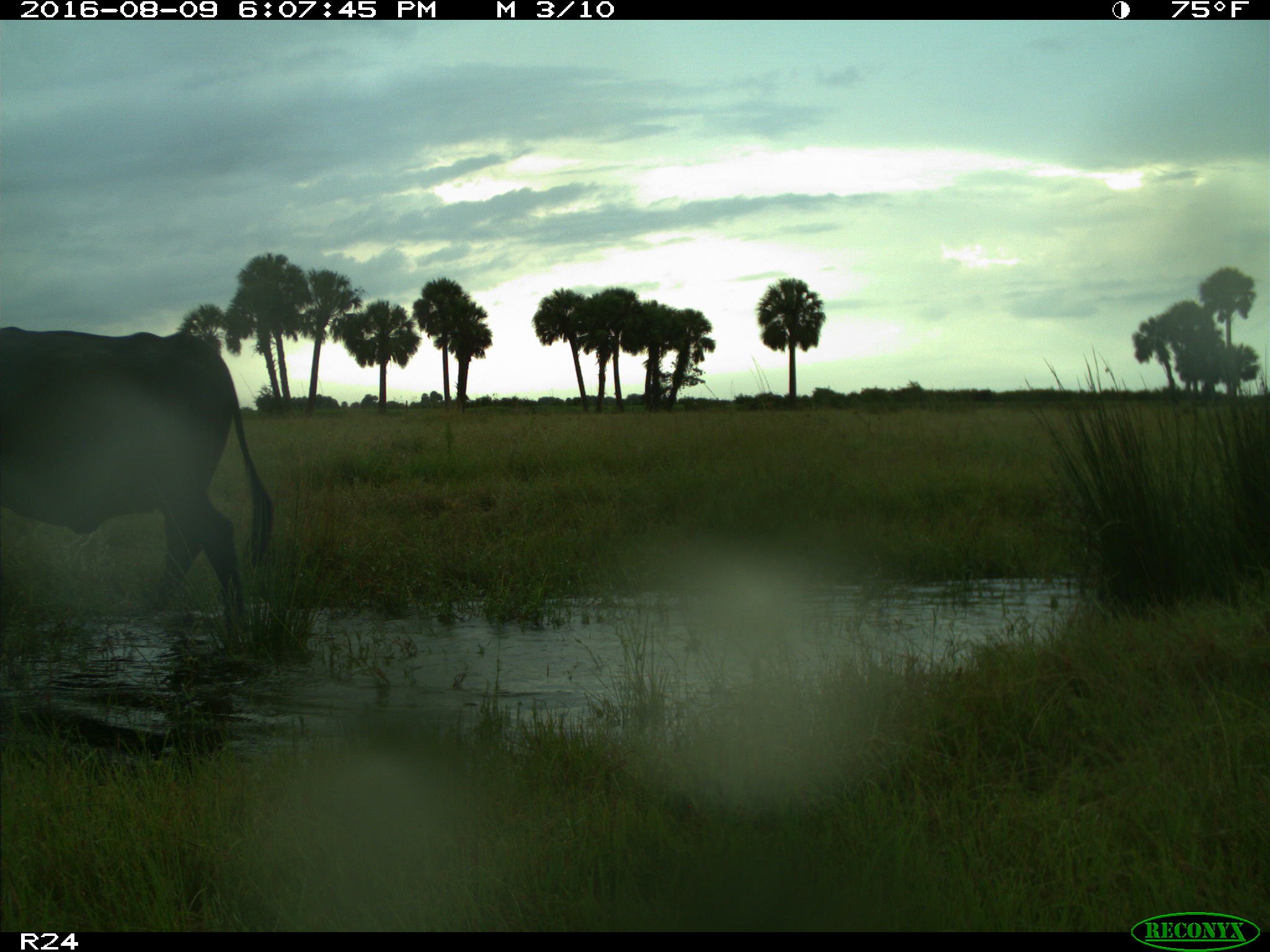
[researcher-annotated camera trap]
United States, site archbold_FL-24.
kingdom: Animalia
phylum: Chordata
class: Mammalia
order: Artiodactyla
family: Bovidae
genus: Bos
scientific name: Bos taurus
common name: domestic cow